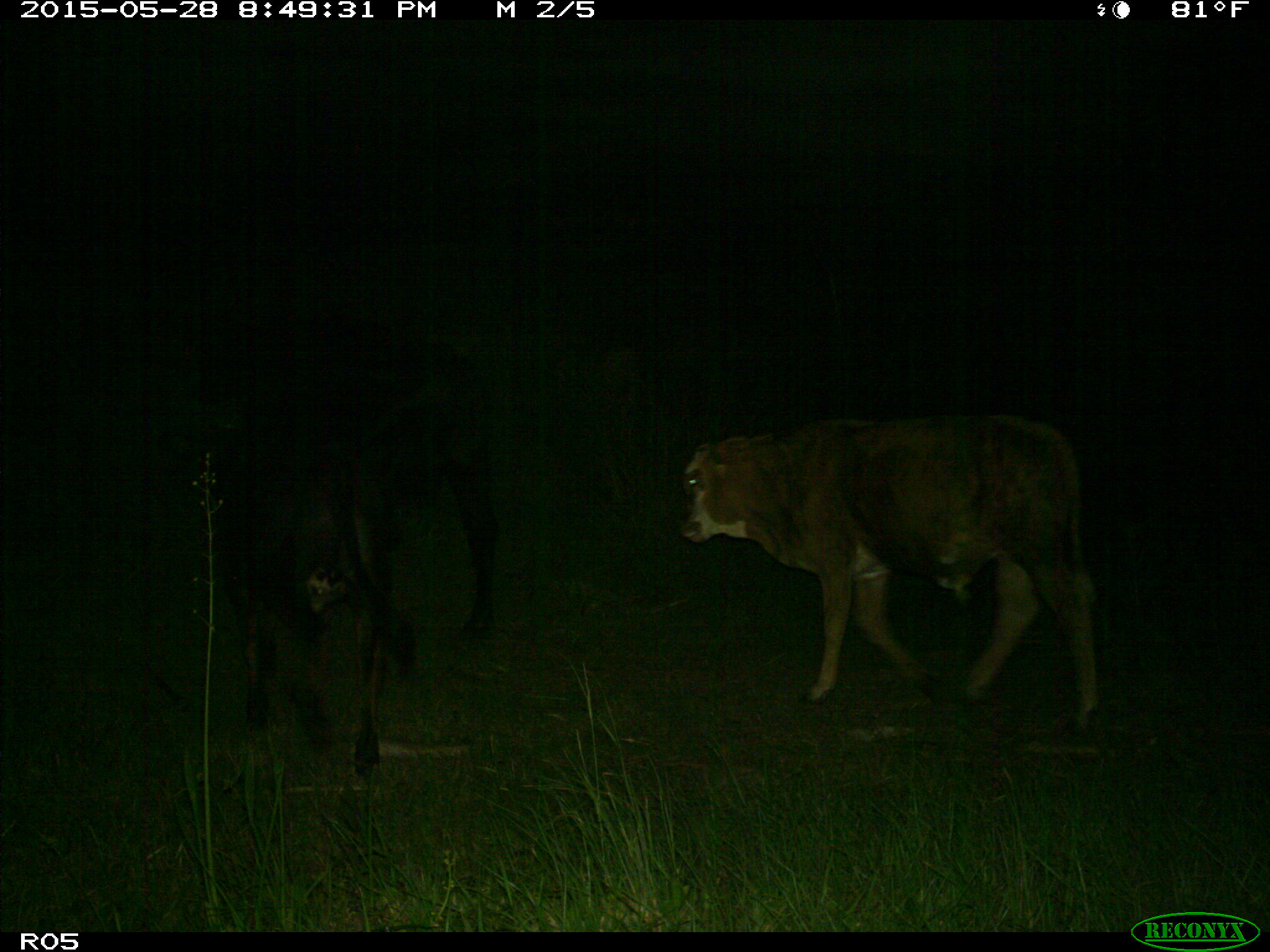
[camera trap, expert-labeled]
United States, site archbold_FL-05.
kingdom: Animalia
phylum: Chordata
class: Mammalia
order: Artiodactyla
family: Bovidae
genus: Bos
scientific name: Bos taurus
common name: domestic cow